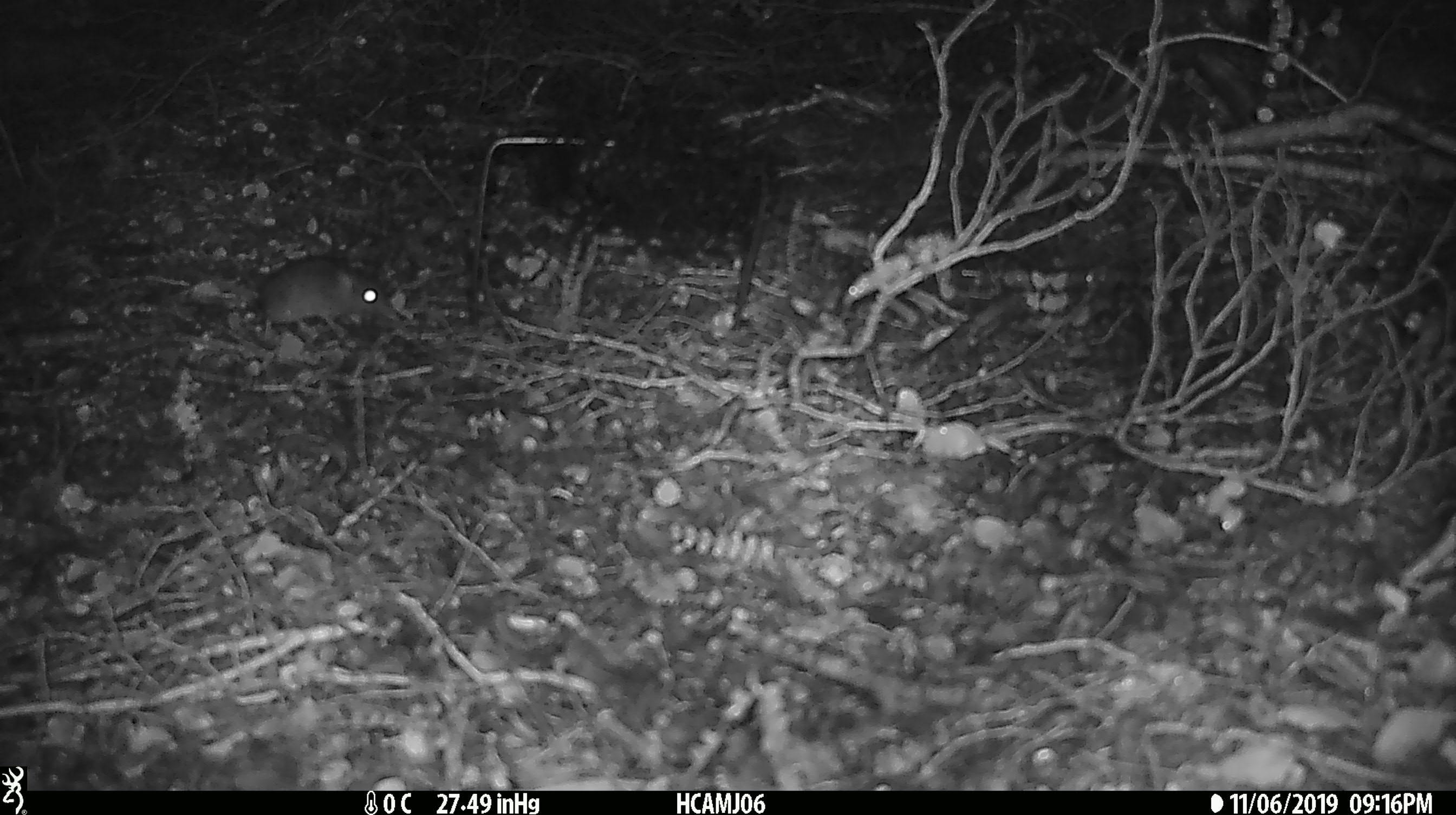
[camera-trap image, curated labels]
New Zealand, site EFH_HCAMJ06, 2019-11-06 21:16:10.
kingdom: Animalia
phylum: Chordata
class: Mammalia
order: Rodentia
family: Muridae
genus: Mus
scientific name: Mus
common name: mouse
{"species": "mouse (Mus)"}